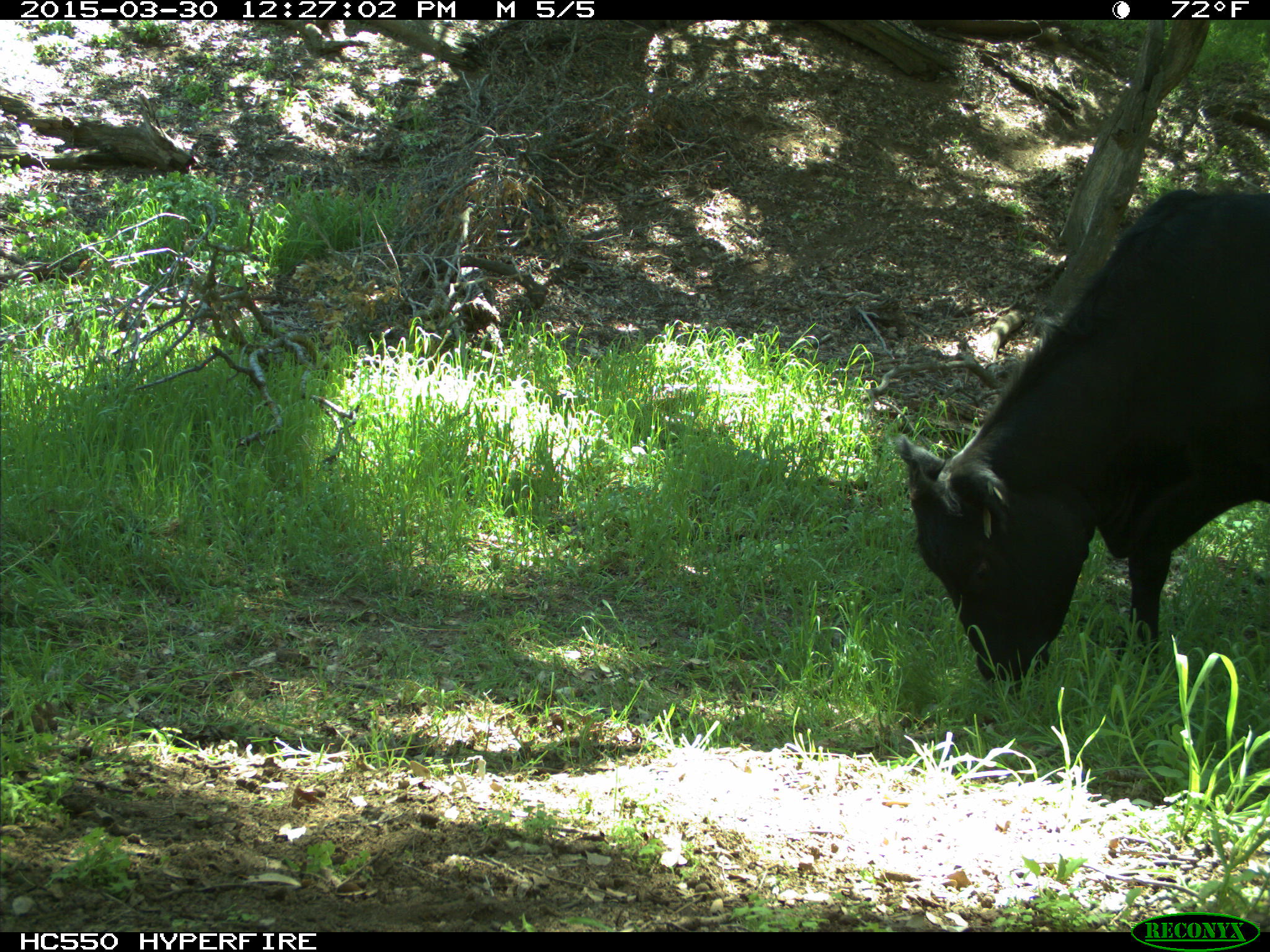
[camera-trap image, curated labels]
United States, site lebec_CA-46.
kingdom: Animalia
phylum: Chordata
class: Mammalia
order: Artiodactyla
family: Bovidae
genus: Bos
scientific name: Bos taurus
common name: domestic cow